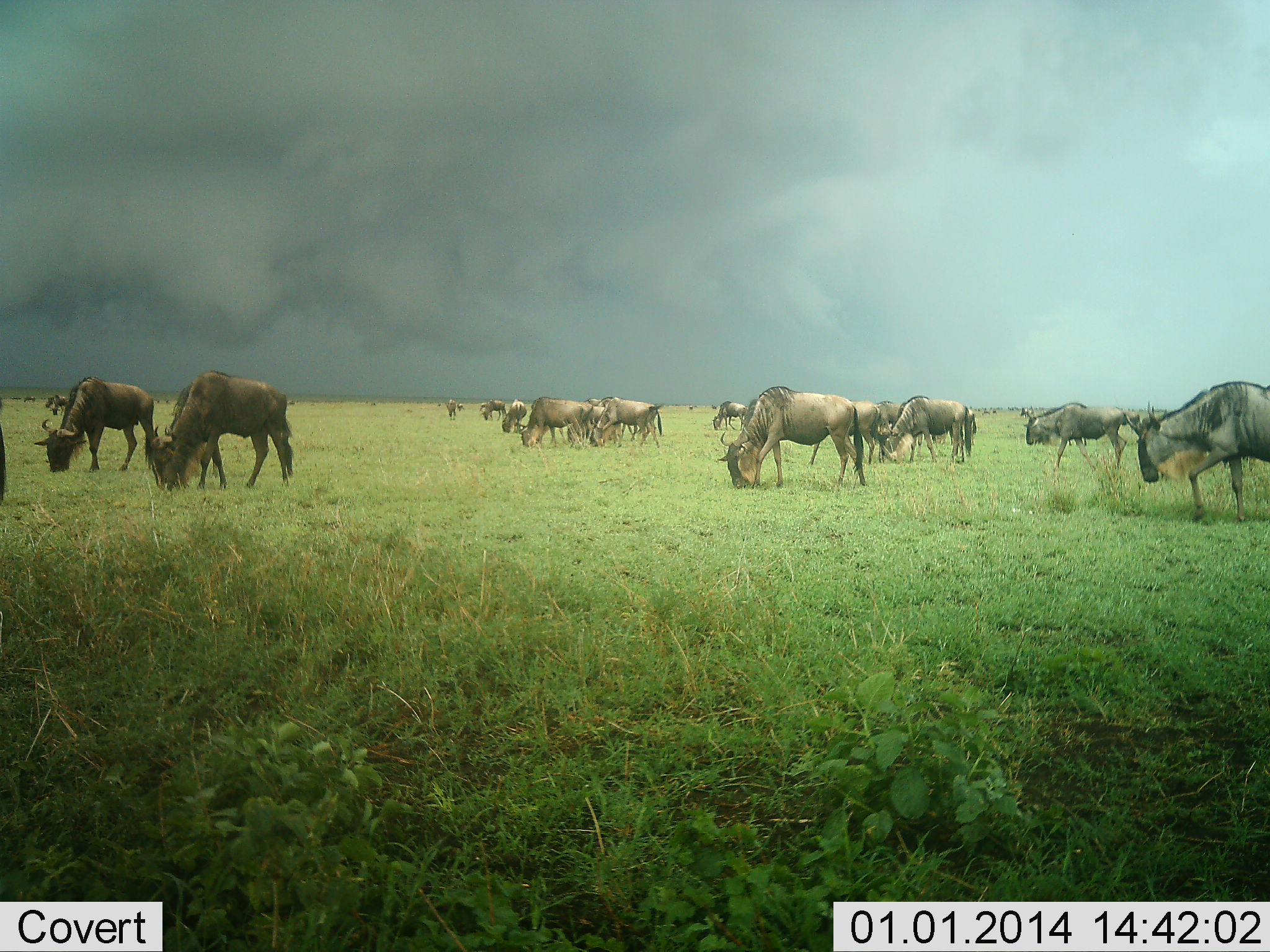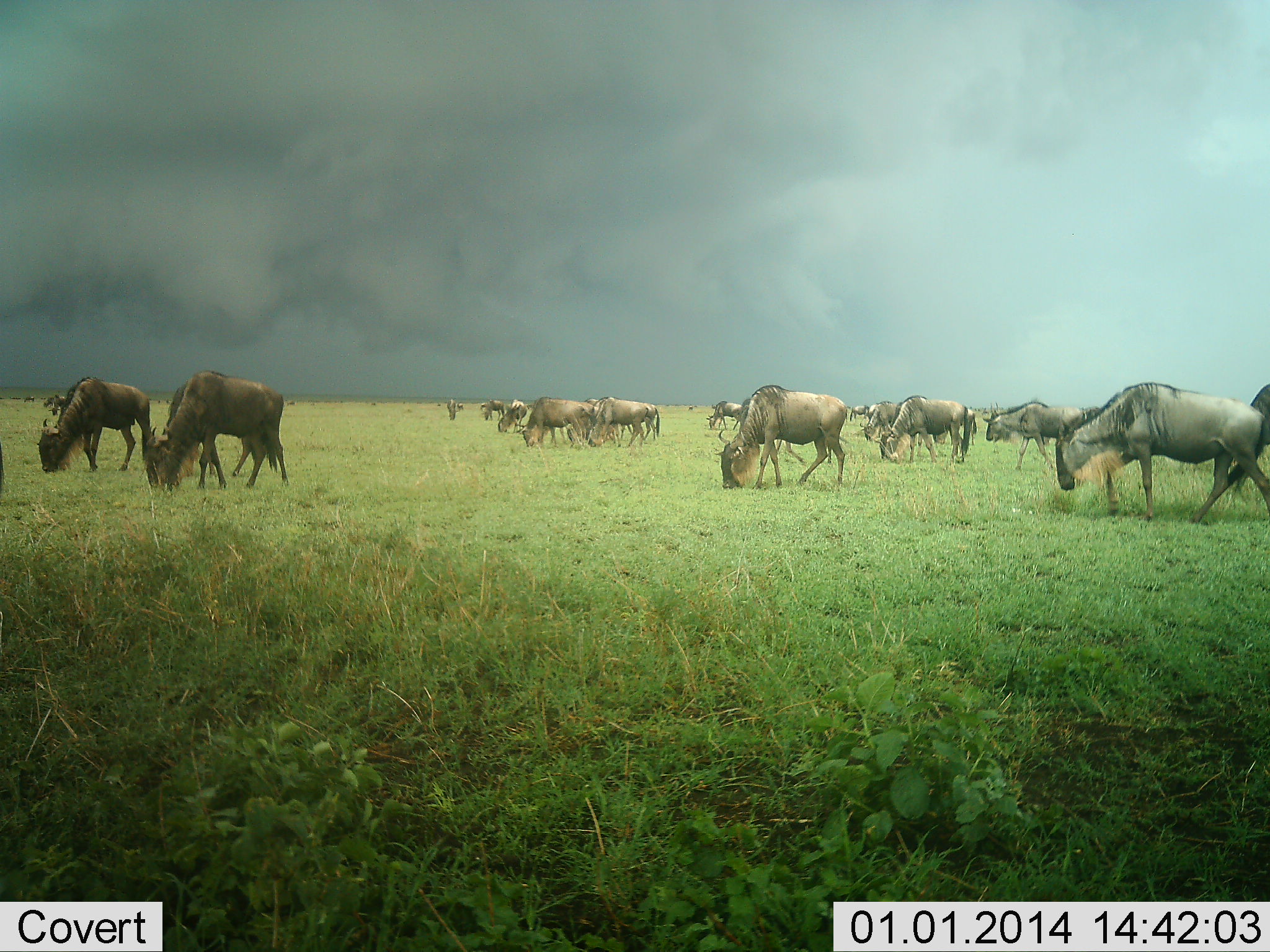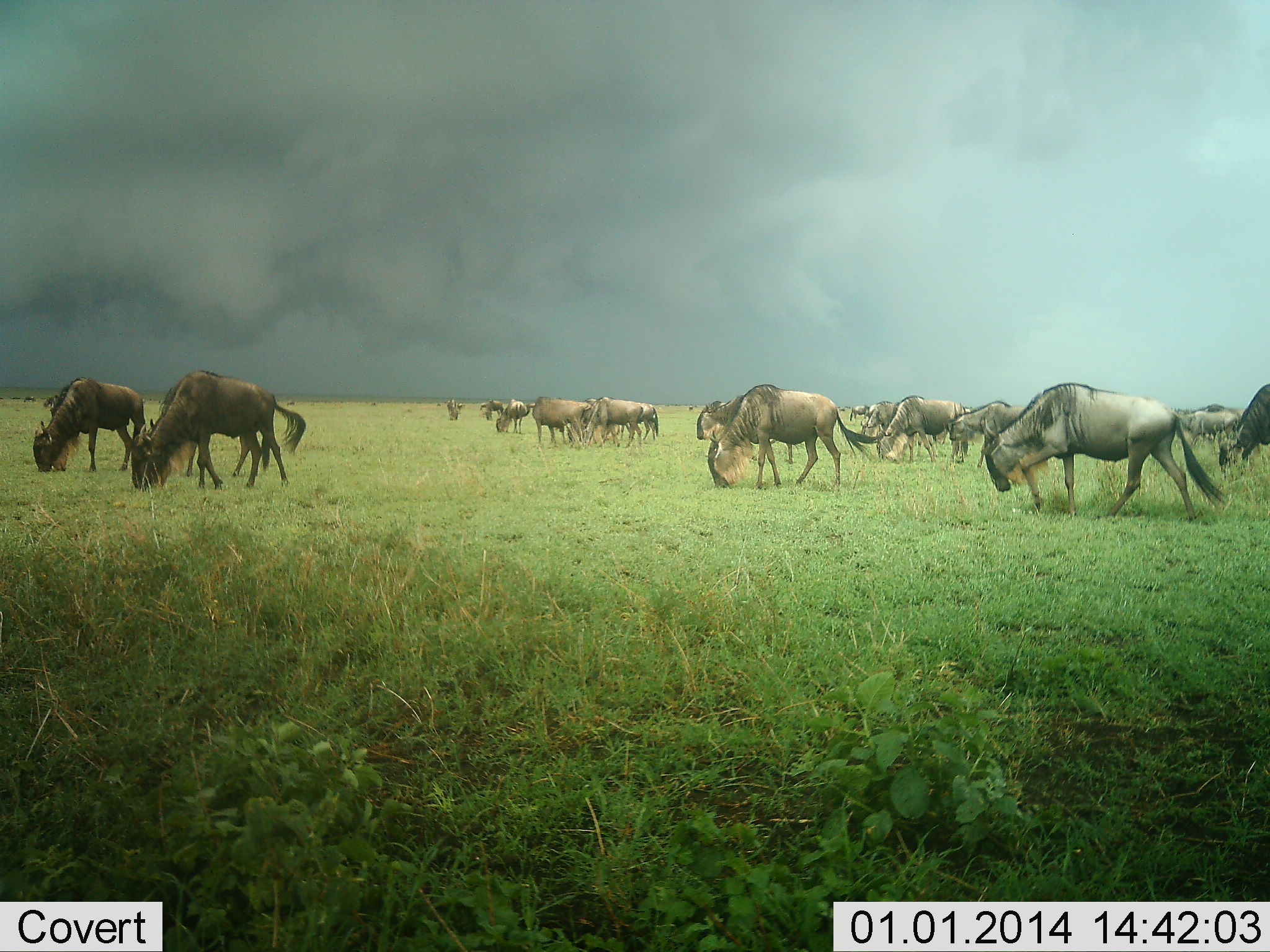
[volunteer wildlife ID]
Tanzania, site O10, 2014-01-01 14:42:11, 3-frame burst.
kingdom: Animalia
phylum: Chordata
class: Mammalia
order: Artiodactyla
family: Bovidae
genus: Connochaetes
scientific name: Connochaetes taurinus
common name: blue wildebeest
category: wildebeest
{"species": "wildebeest (blue wildebeest) (Connochaetes taurinus)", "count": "11-50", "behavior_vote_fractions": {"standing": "20%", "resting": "0%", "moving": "50%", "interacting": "0%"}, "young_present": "0%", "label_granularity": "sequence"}